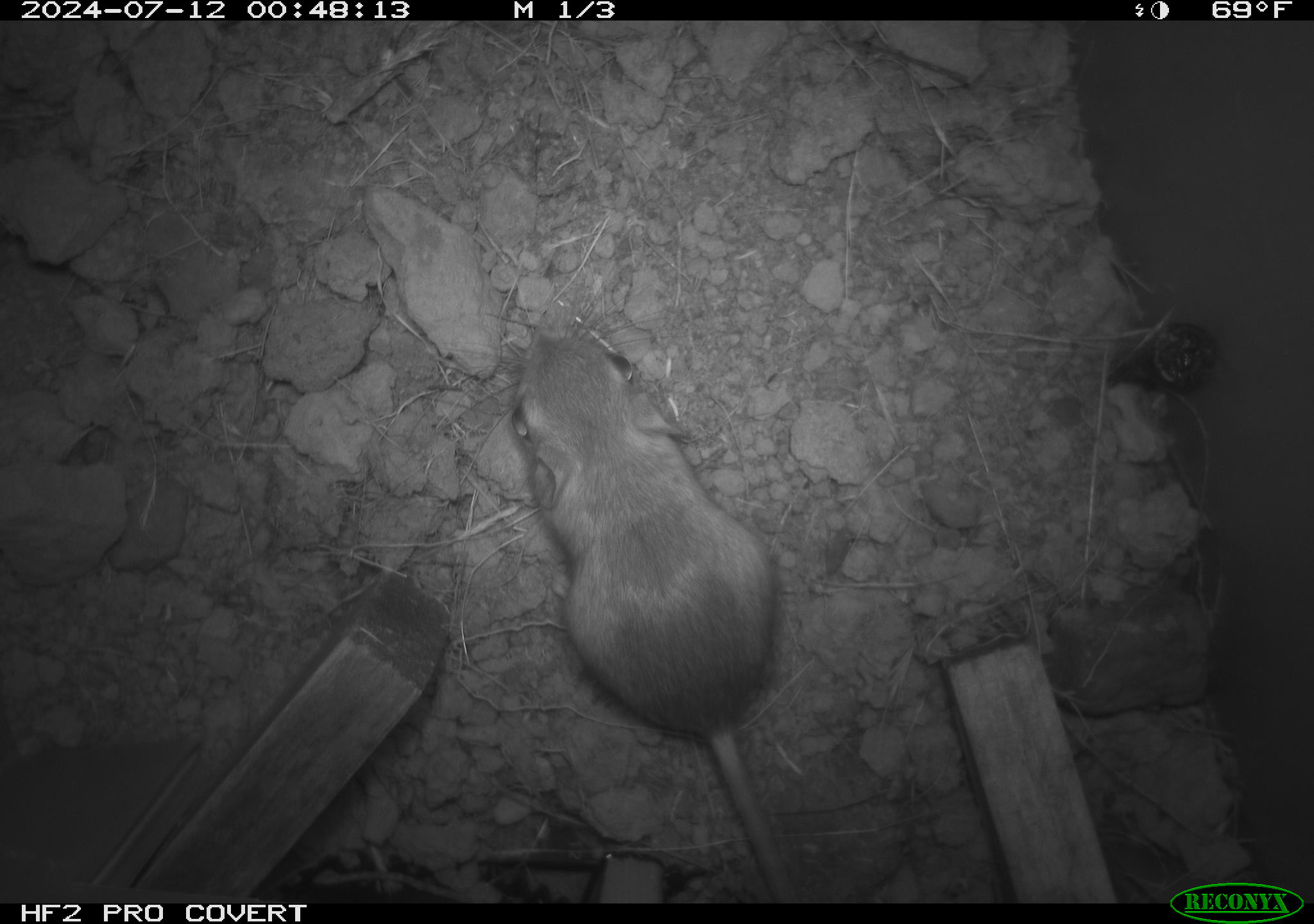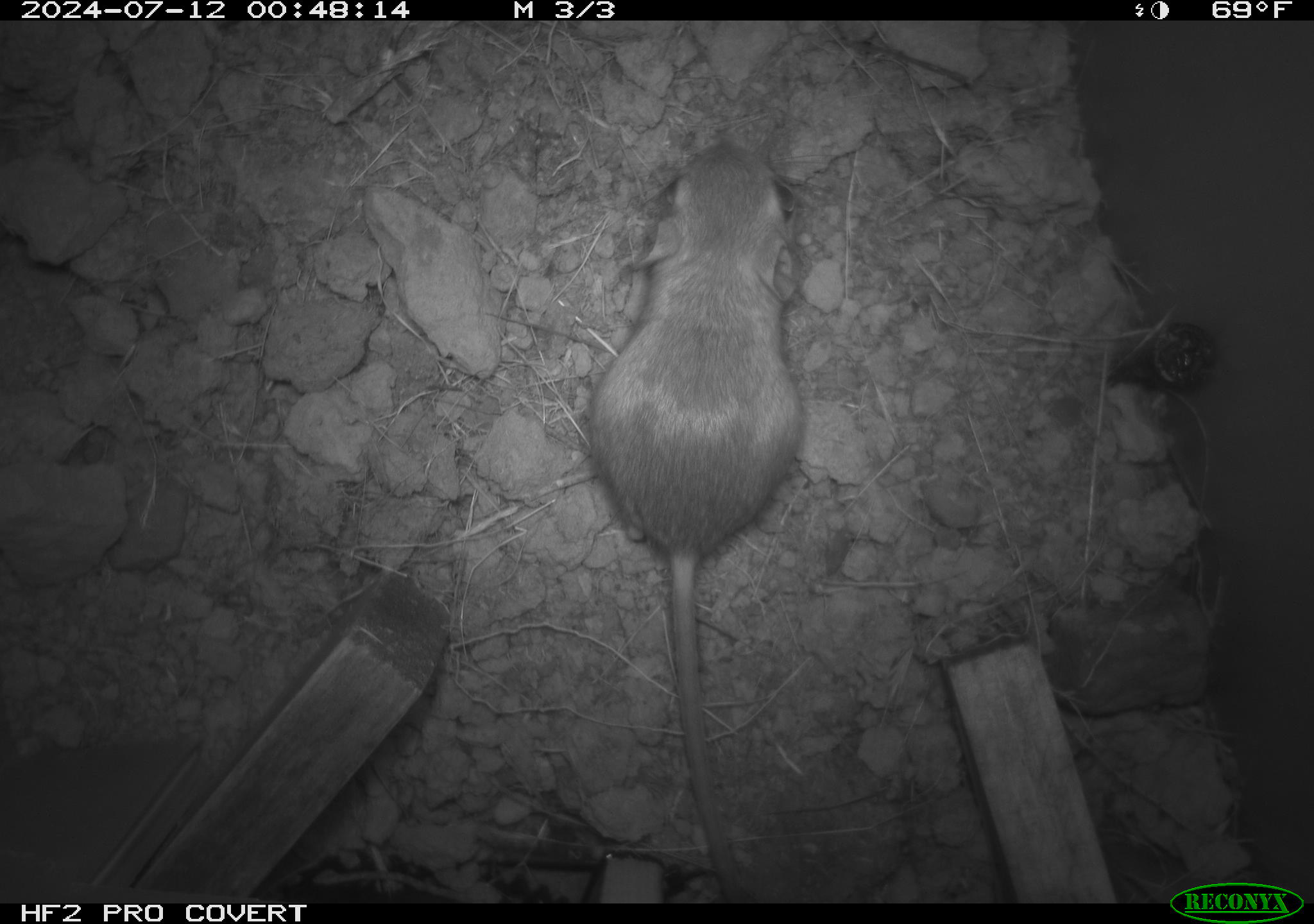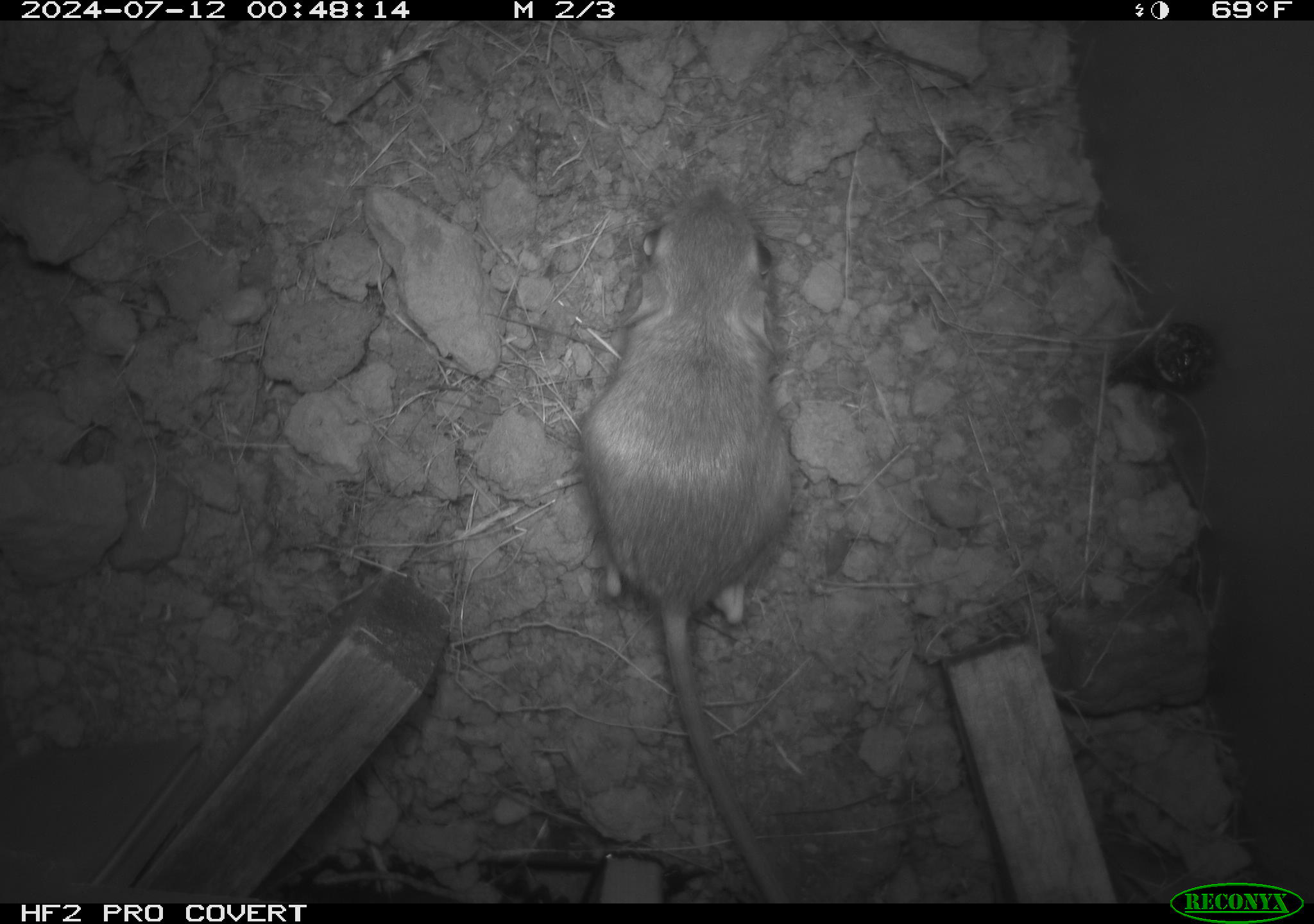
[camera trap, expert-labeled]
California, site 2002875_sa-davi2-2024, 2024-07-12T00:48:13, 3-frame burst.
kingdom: Animalia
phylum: Chordata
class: Mammalia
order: Rodentia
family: Heteromyidae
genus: Dipodomys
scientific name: Dipodomys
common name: kangaroo rats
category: dipodomys species